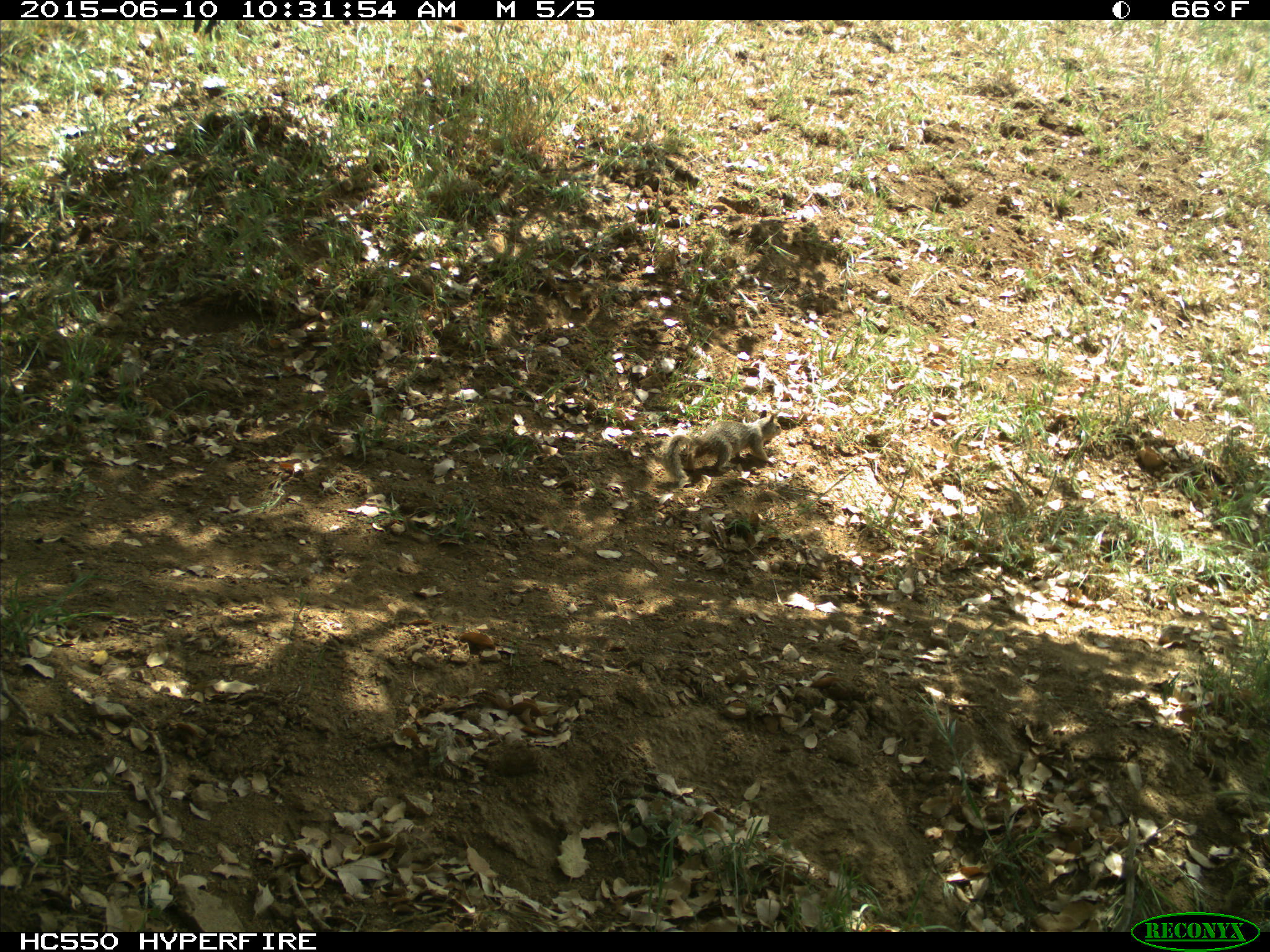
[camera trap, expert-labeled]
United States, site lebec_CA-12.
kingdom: Animalia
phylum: Chordata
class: Mammalia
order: Rodentia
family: Sciuridae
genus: Otospermophilus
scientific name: Otospermophilus beecheyi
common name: california ground squirrel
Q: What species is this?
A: Otospermophilus beecheyi (california ground squirrel).